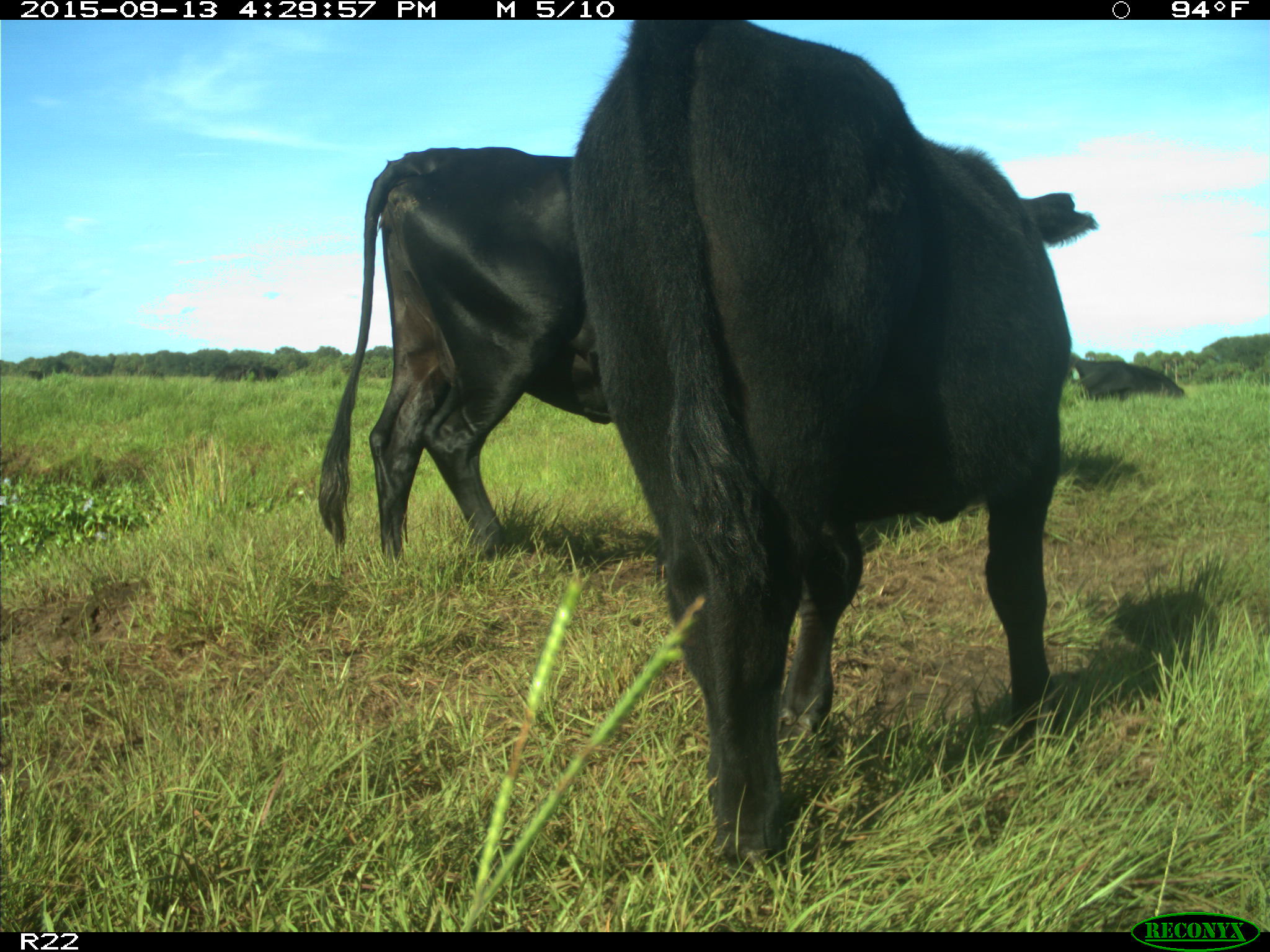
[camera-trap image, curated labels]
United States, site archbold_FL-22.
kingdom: Animalia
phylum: Chordata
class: Mammalia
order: Artiodactyla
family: Bovidae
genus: Bos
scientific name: Bos taurus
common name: domestic cow